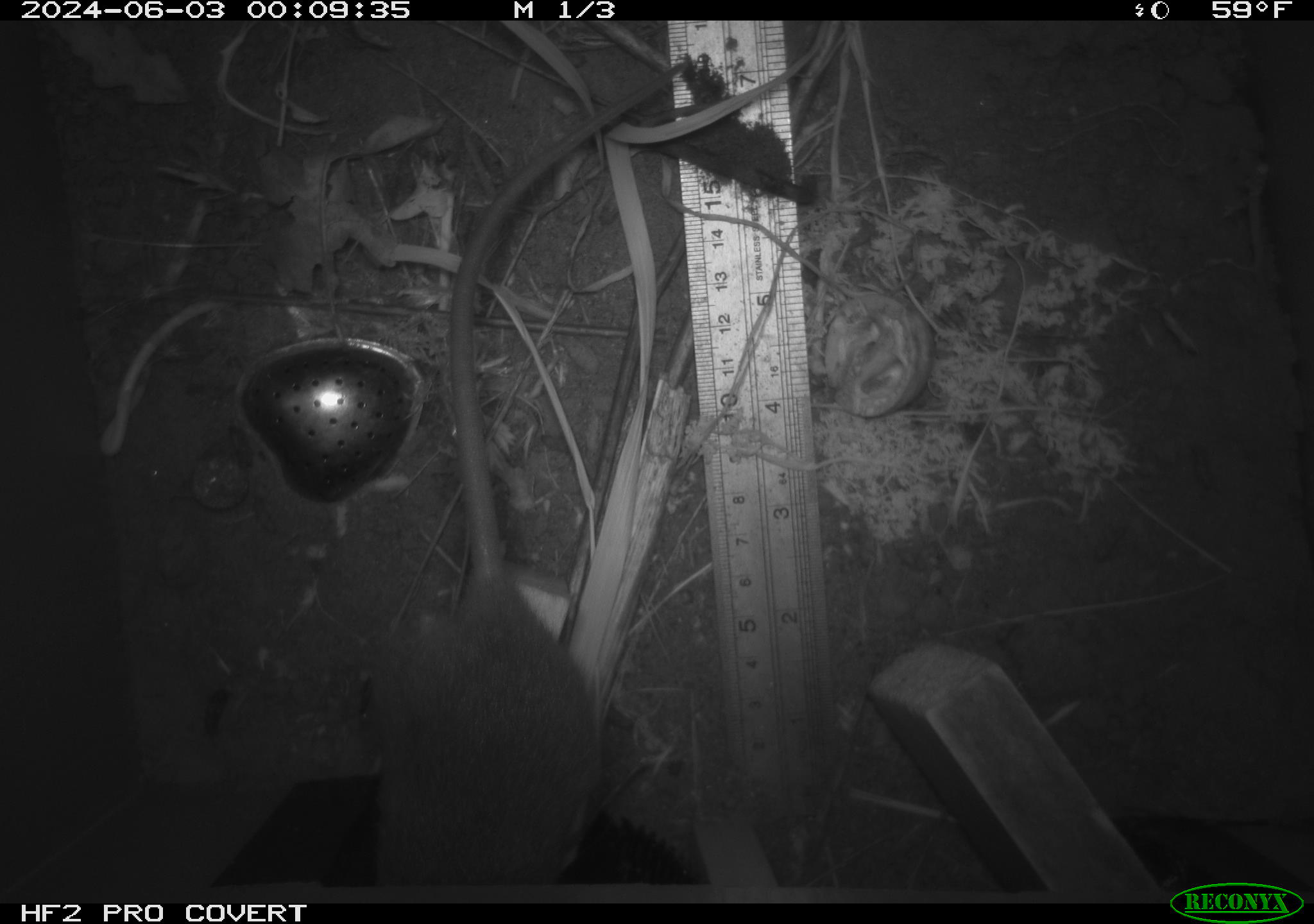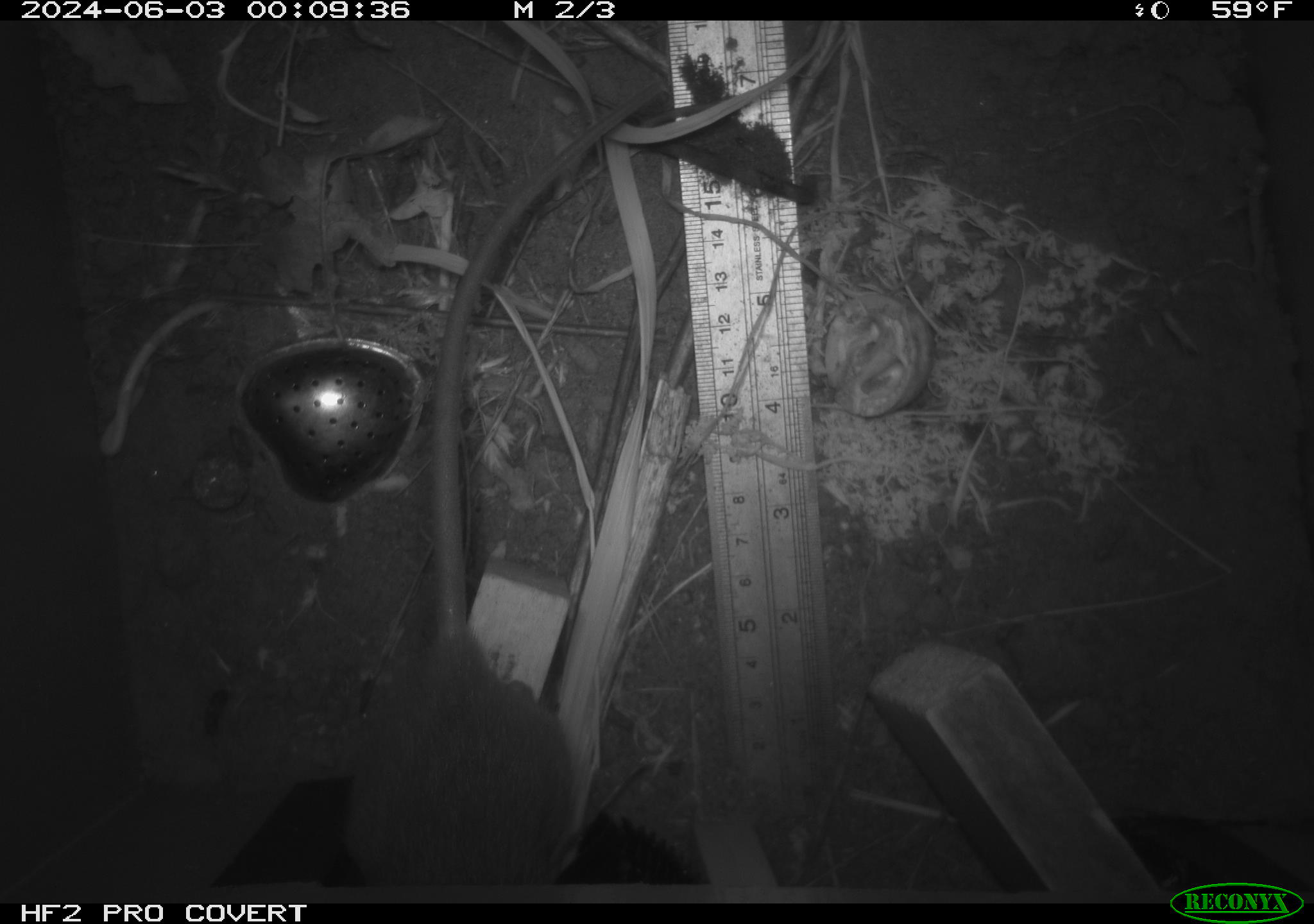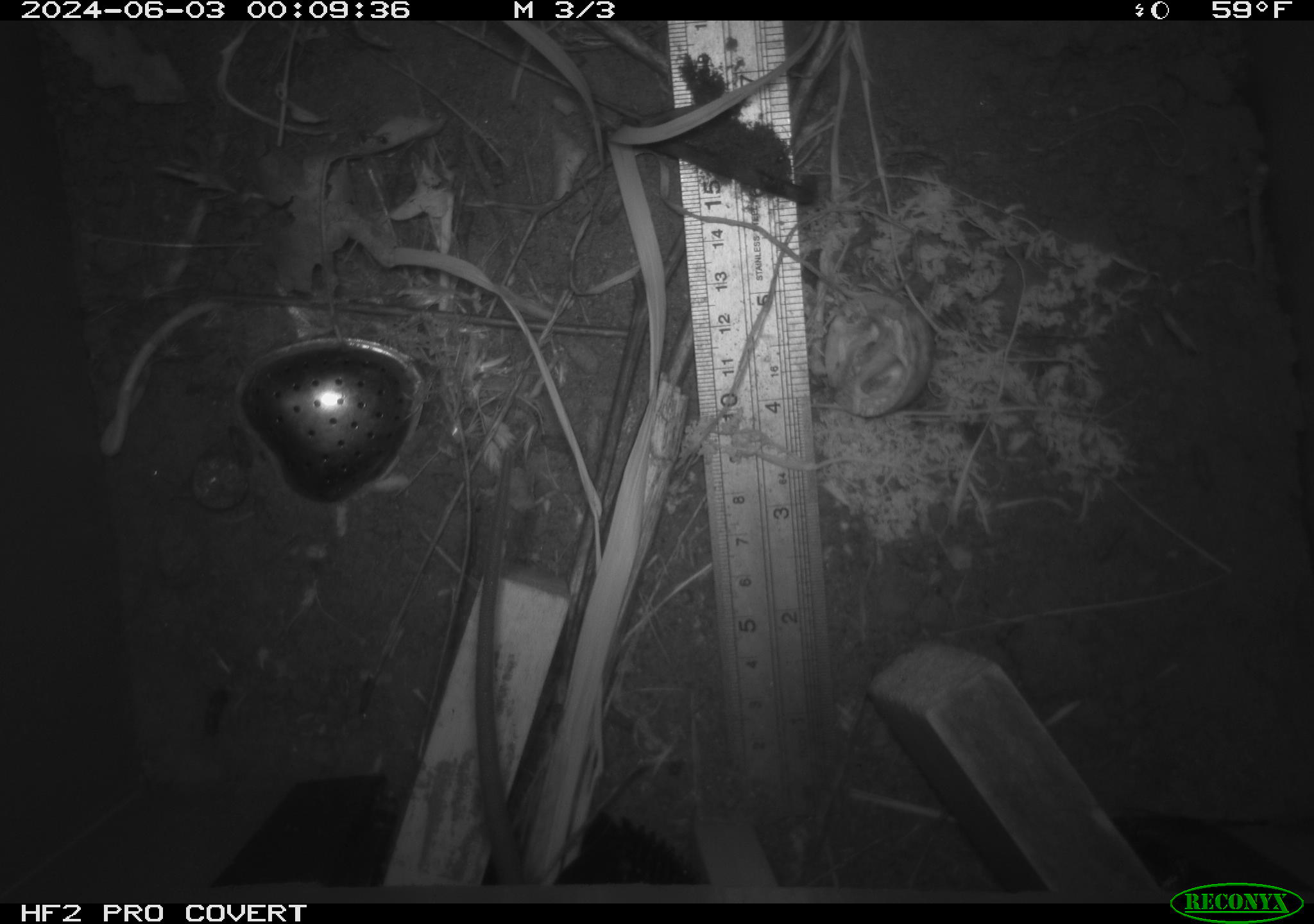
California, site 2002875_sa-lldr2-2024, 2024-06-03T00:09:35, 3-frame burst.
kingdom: Animalia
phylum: Chordata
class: Mammalia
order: Rodentia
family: Muridae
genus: Rattus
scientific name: Rattus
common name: rat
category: rattus species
Rattus species (rat) (Rattus).